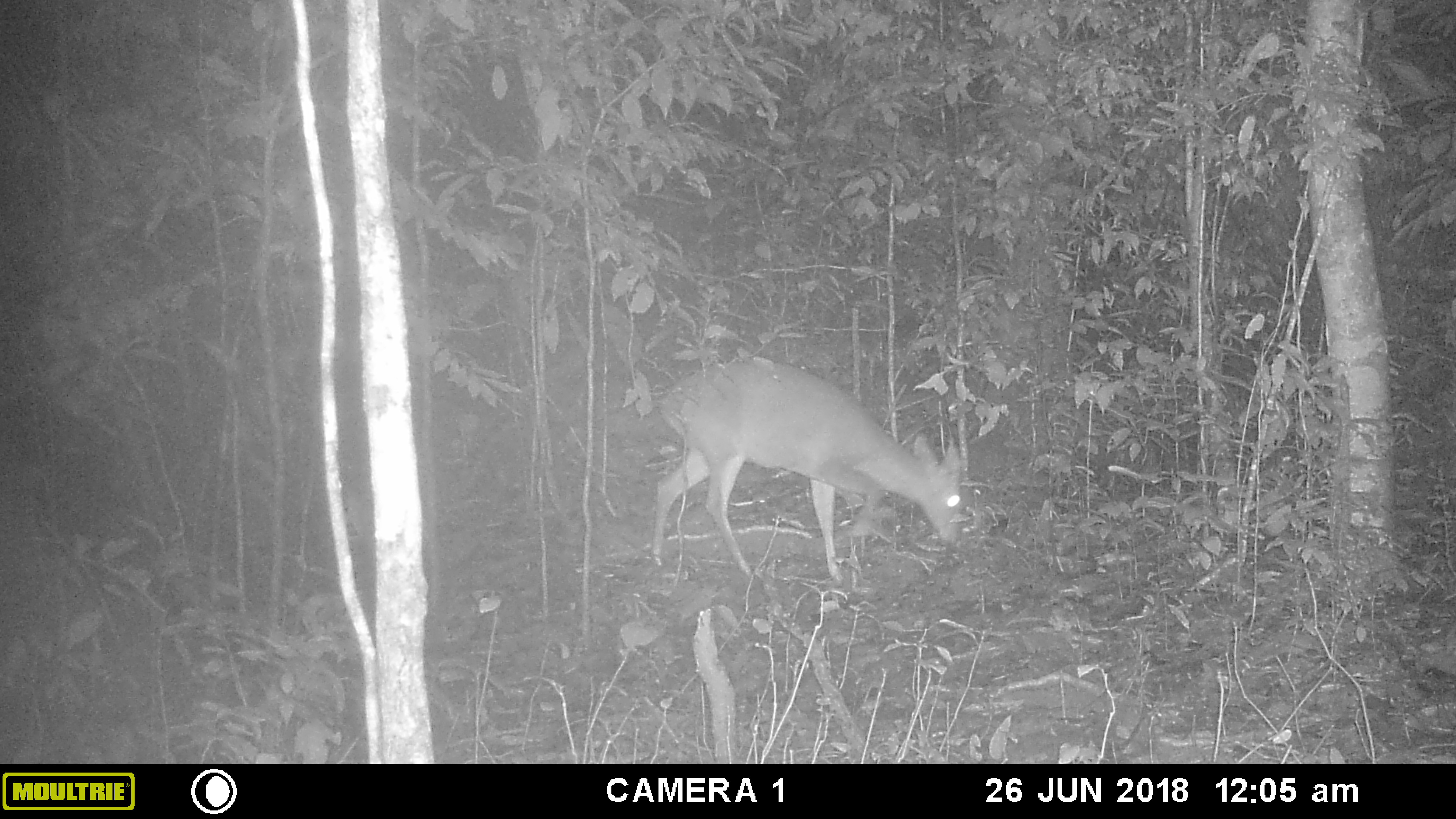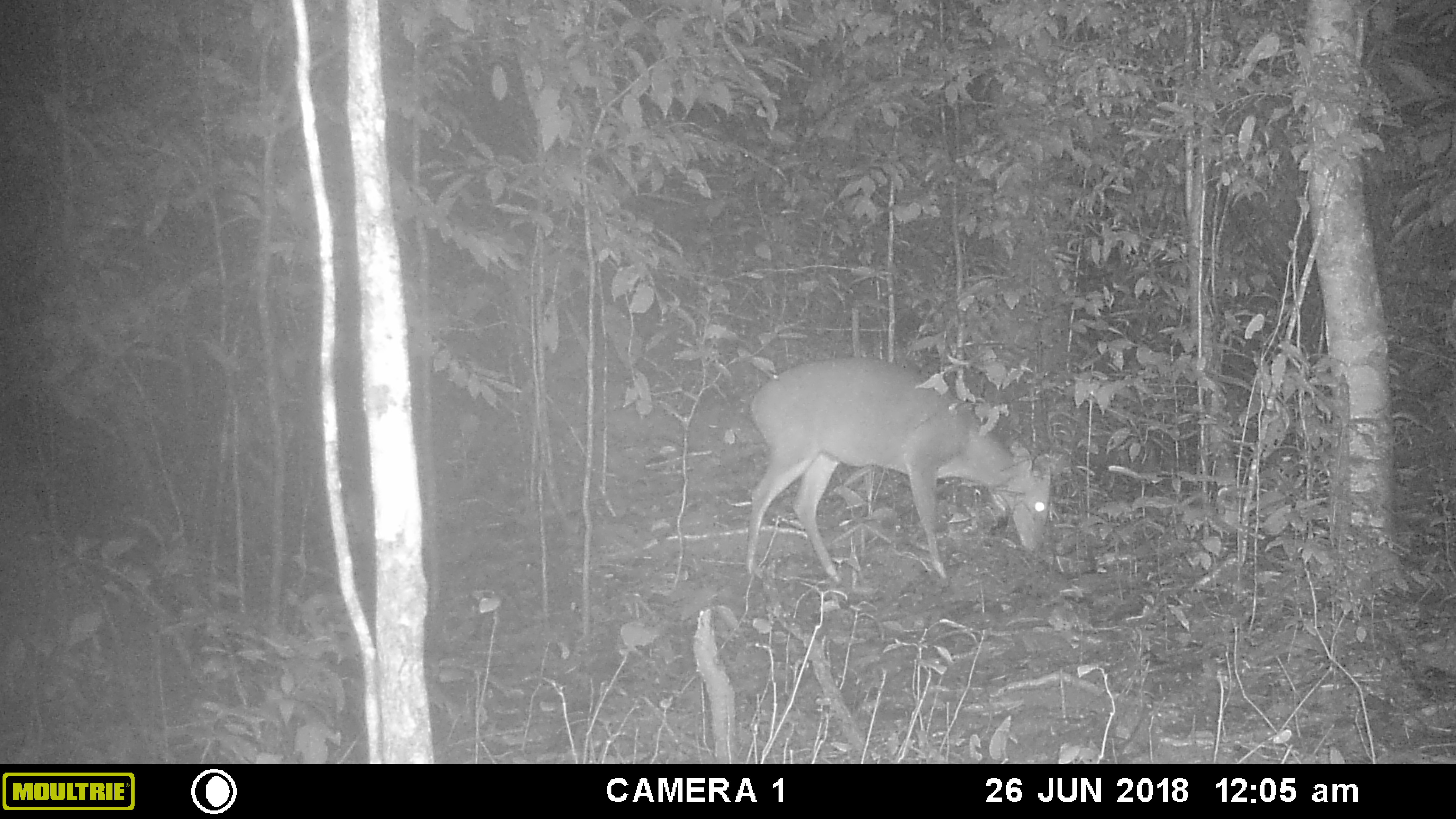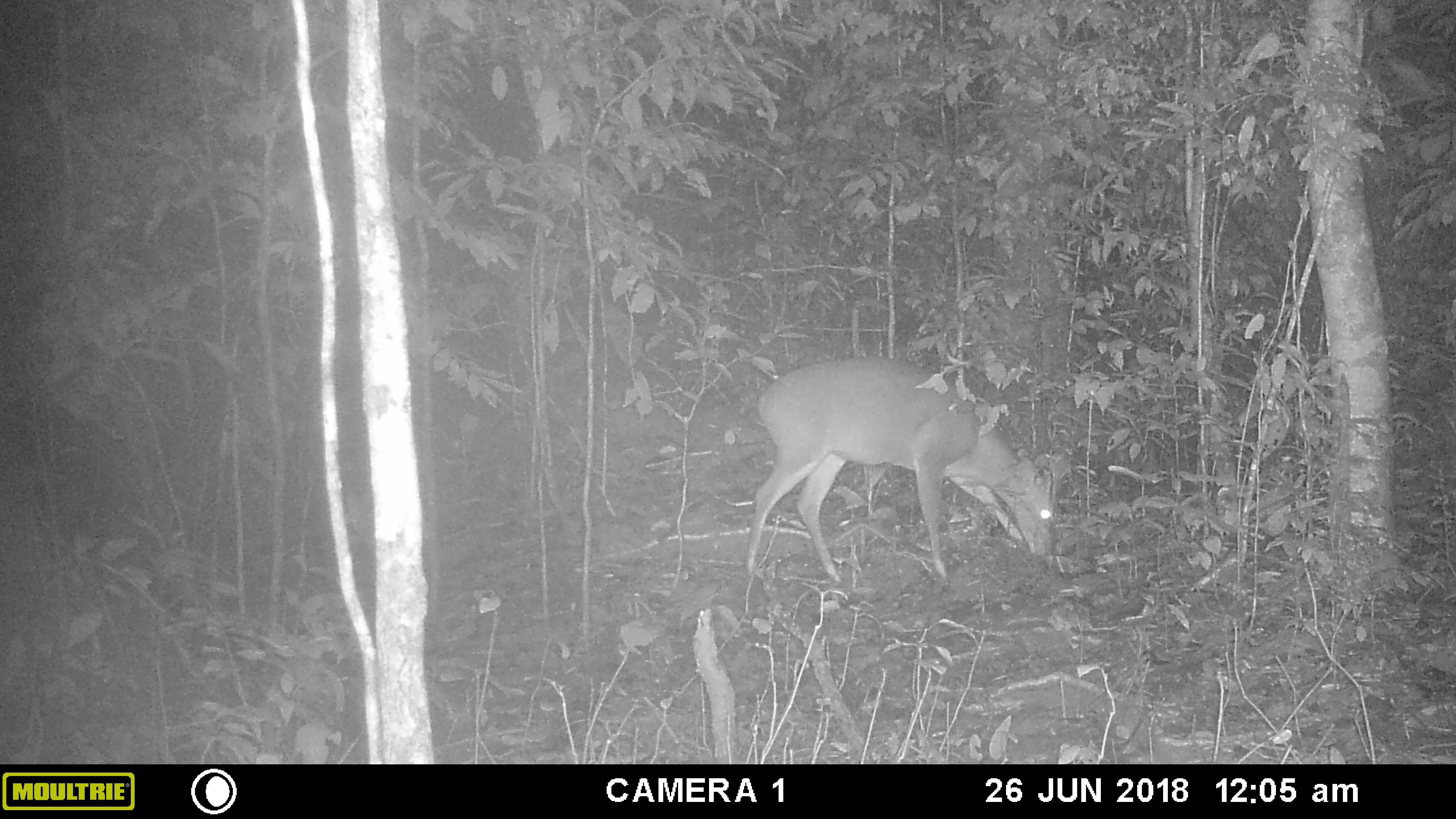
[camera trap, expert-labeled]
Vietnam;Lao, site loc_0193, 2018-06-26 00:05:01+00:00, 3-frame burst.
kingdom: Animalia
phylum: Chordata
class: Mammalia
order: Artiodactyla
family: Cervidae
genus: Muntiacus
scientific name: Muntiacus vuquangensis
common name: large-antlered muntjac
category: large antlered muntjac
Large antlered muntjac (large-antlered muntjac) (Muntiacus vuquangensis). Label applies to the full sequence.